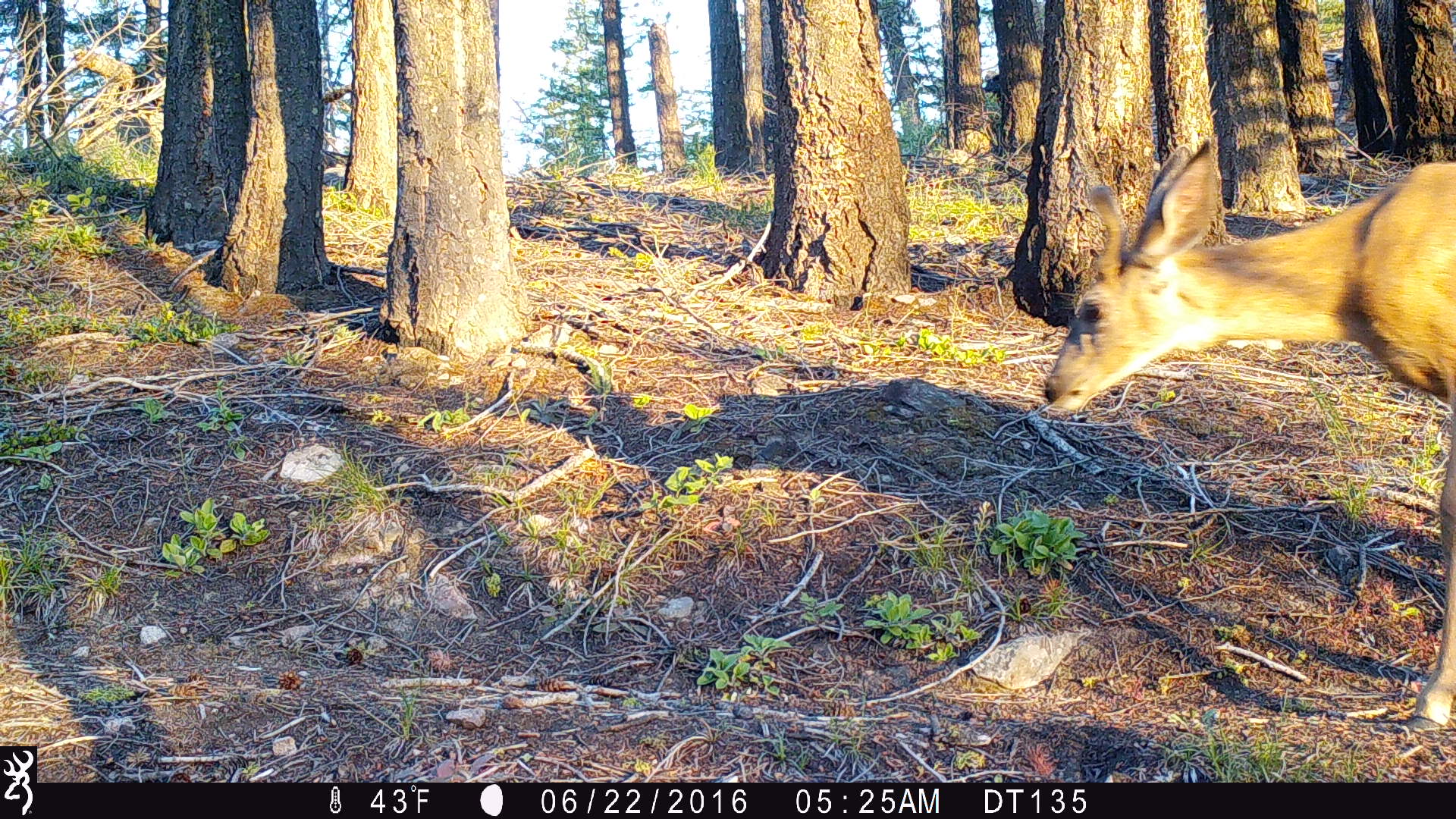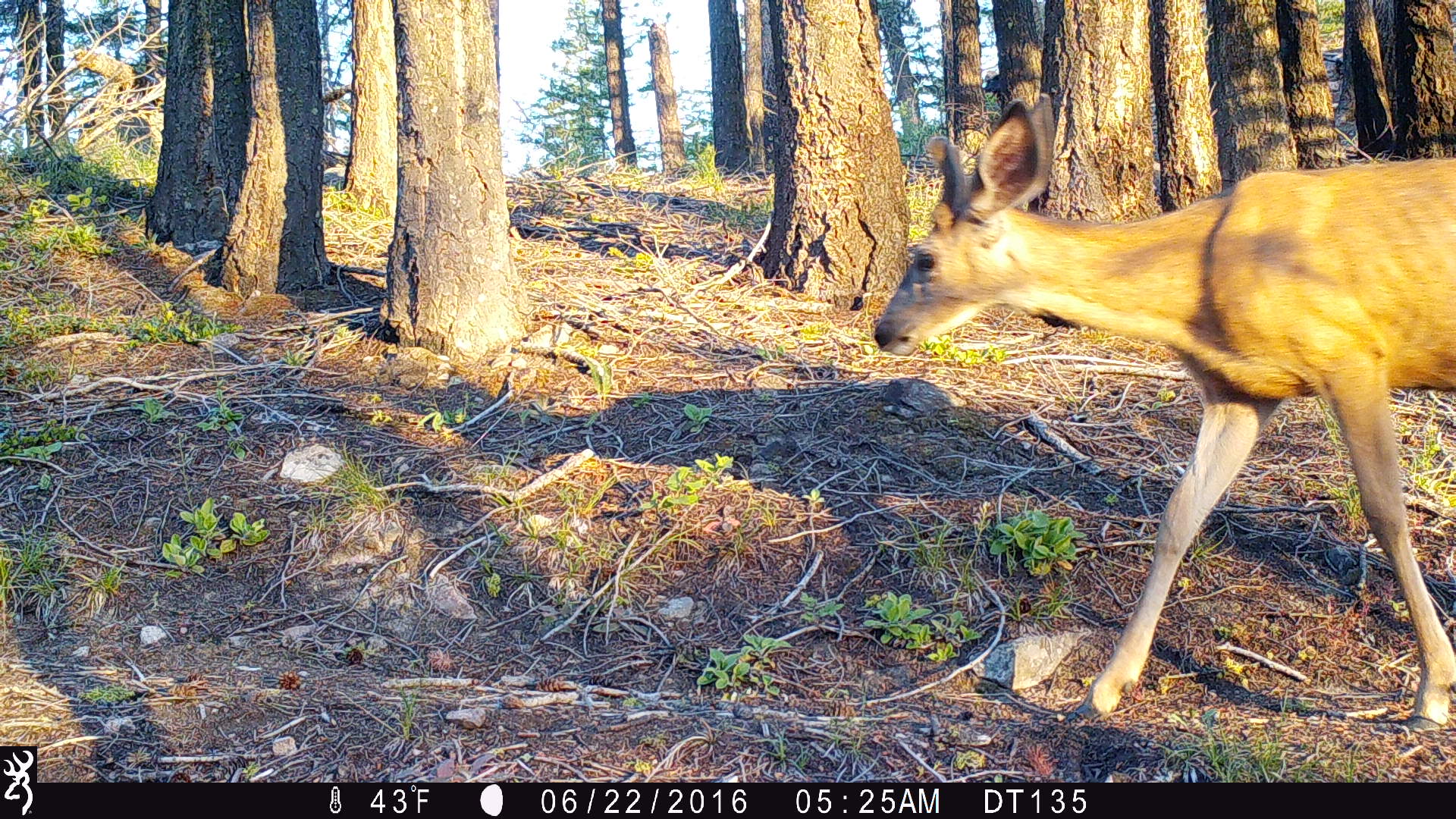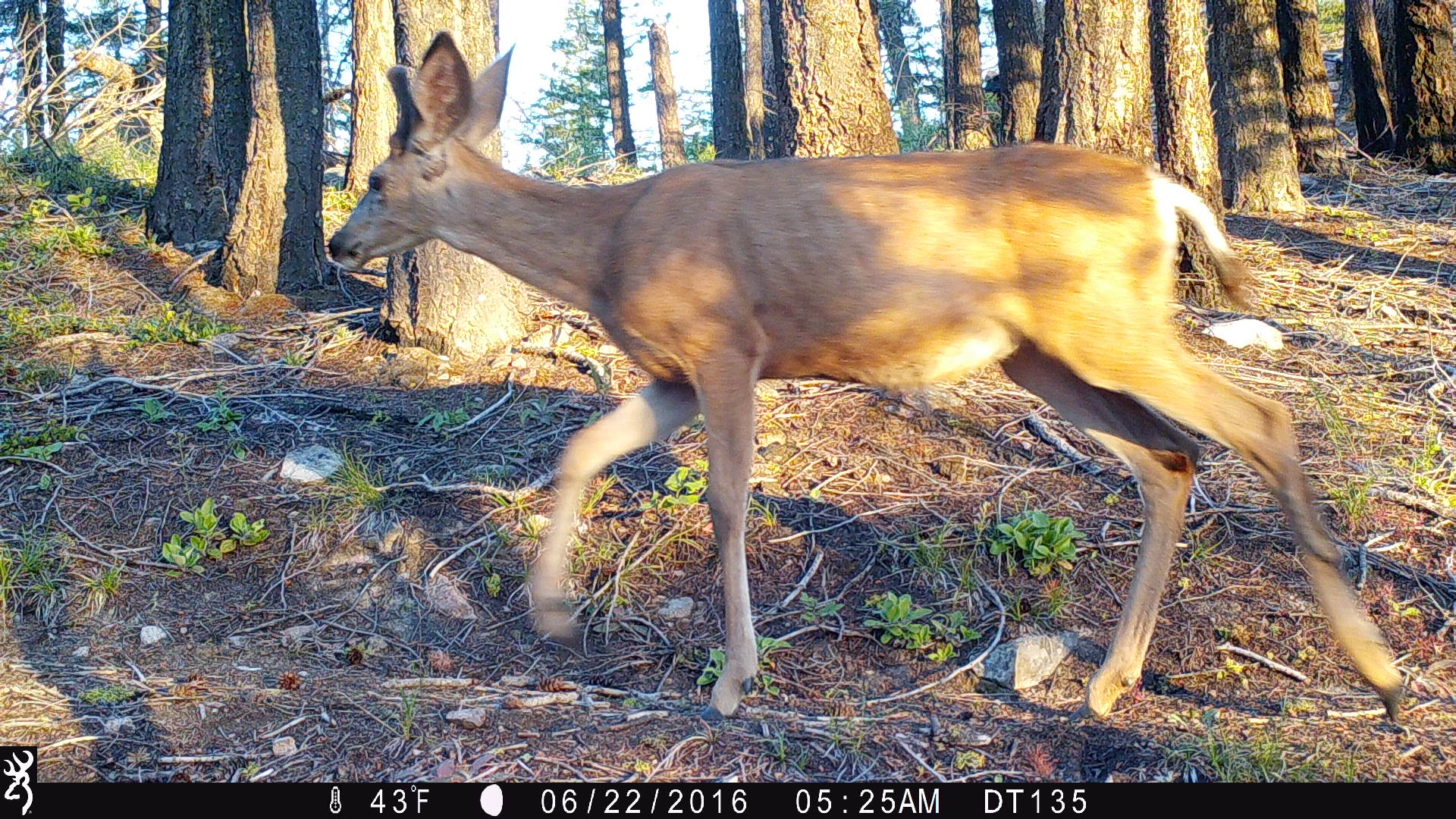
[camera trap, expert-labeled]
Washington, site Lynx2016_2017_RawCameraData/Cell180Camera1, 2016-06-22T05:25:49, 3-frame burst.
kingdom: Animalia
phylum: Chordata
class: Mammalia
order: Artiodactyla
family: Cervidae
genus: Odocoileus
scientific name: Odocoileus hemionus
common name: mule deer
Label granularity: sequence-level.